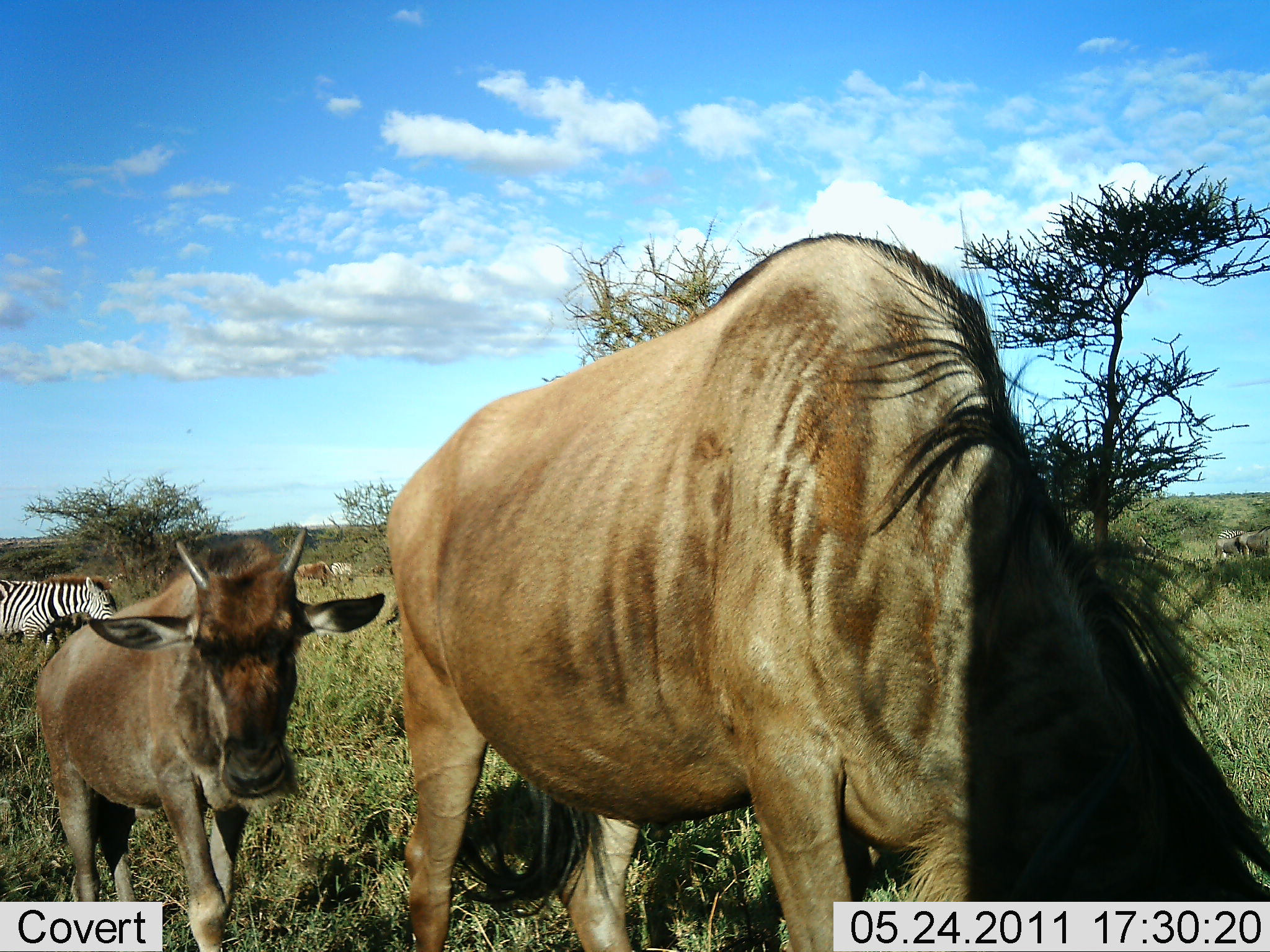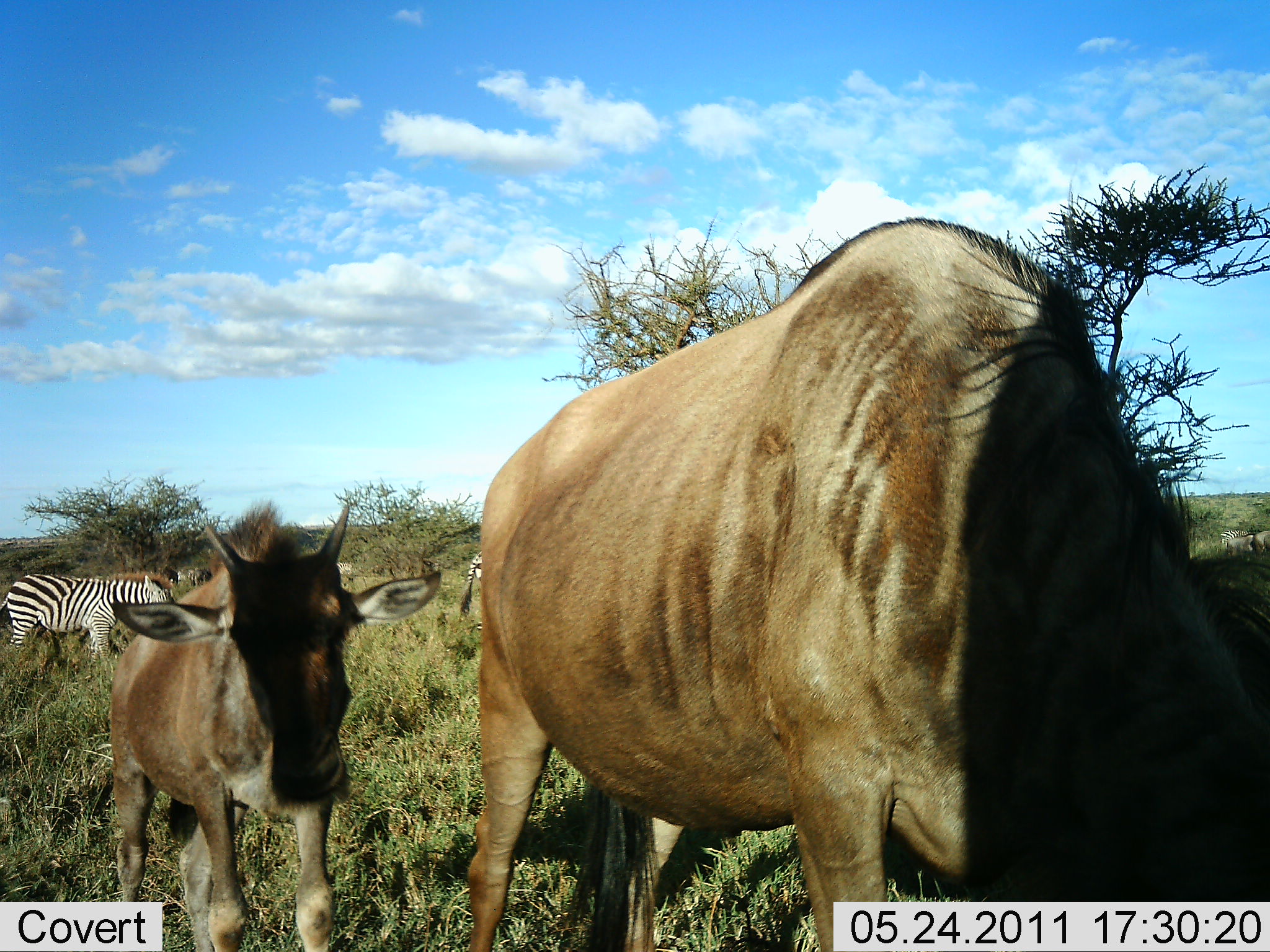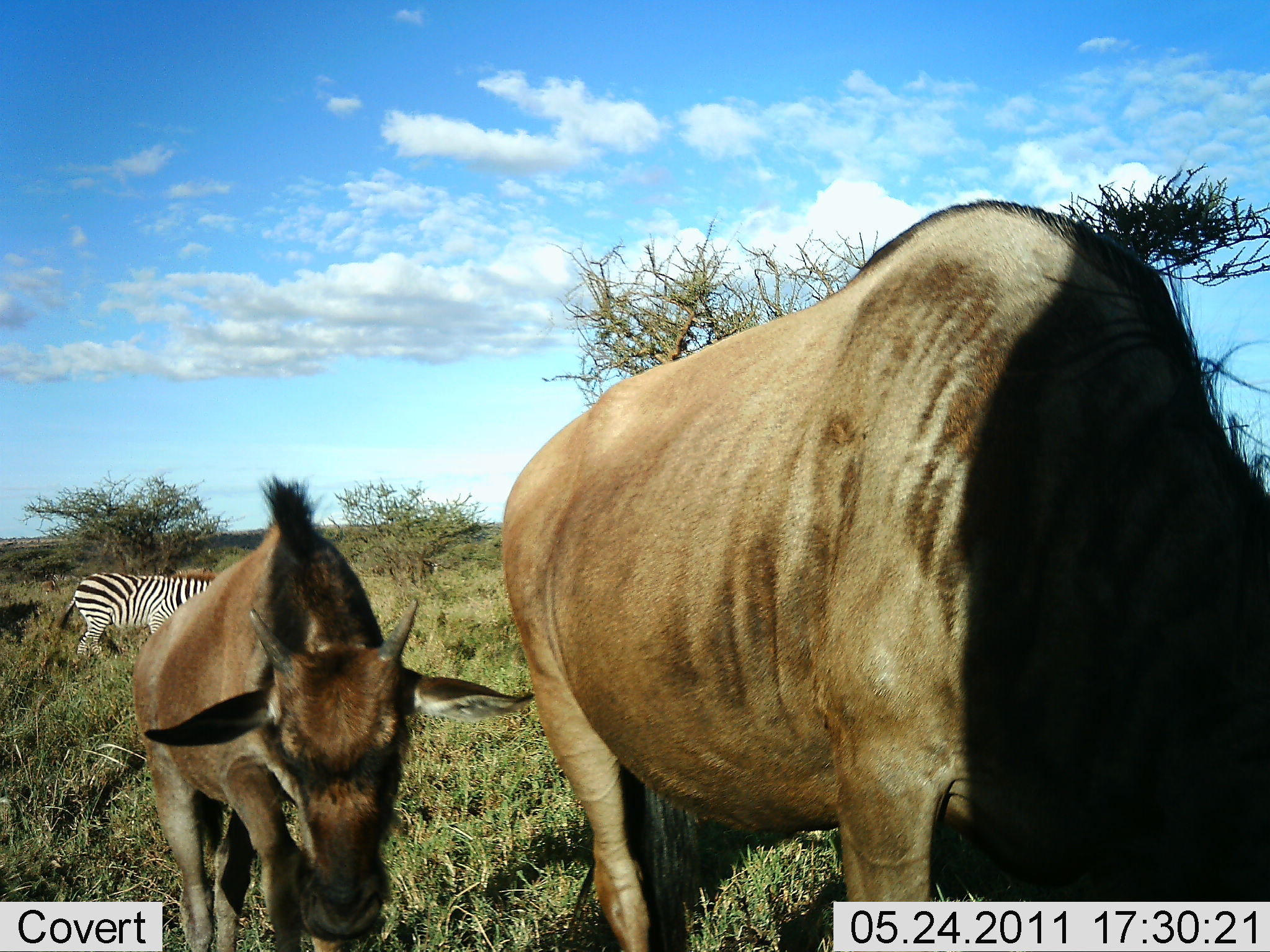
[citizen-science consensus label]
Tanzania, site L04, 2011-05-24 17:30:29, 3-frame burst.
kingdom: Animalia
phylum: Chordata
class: Mammalia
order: Artiodactyla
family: Bovidae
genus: Connochaetes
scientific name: Connochaetes taurinus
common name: blue wildebeest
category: wildebeest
Wildebeest (blue wildebeest) (Connochaetes taurinus), count 2. Behavior (volunteer vote fractions): standing 46%, resting 0%, moving 62%, interacting 0%. Young present (vote fraction): 77%. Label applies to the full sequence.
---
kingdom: Animalia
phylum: Chordata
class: Mammalia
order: Perissodactyla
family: Equidae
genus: Equus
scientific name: Equus quagga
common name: plains zebra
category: zebra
Zebra (plains zebra) (Equus quagga), count 1. Behavior (volunteer vote fractions): standing 38%, resting 0%, moving 50%, interacting 0%. Young present (vote fraction): 0%. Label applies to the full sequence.